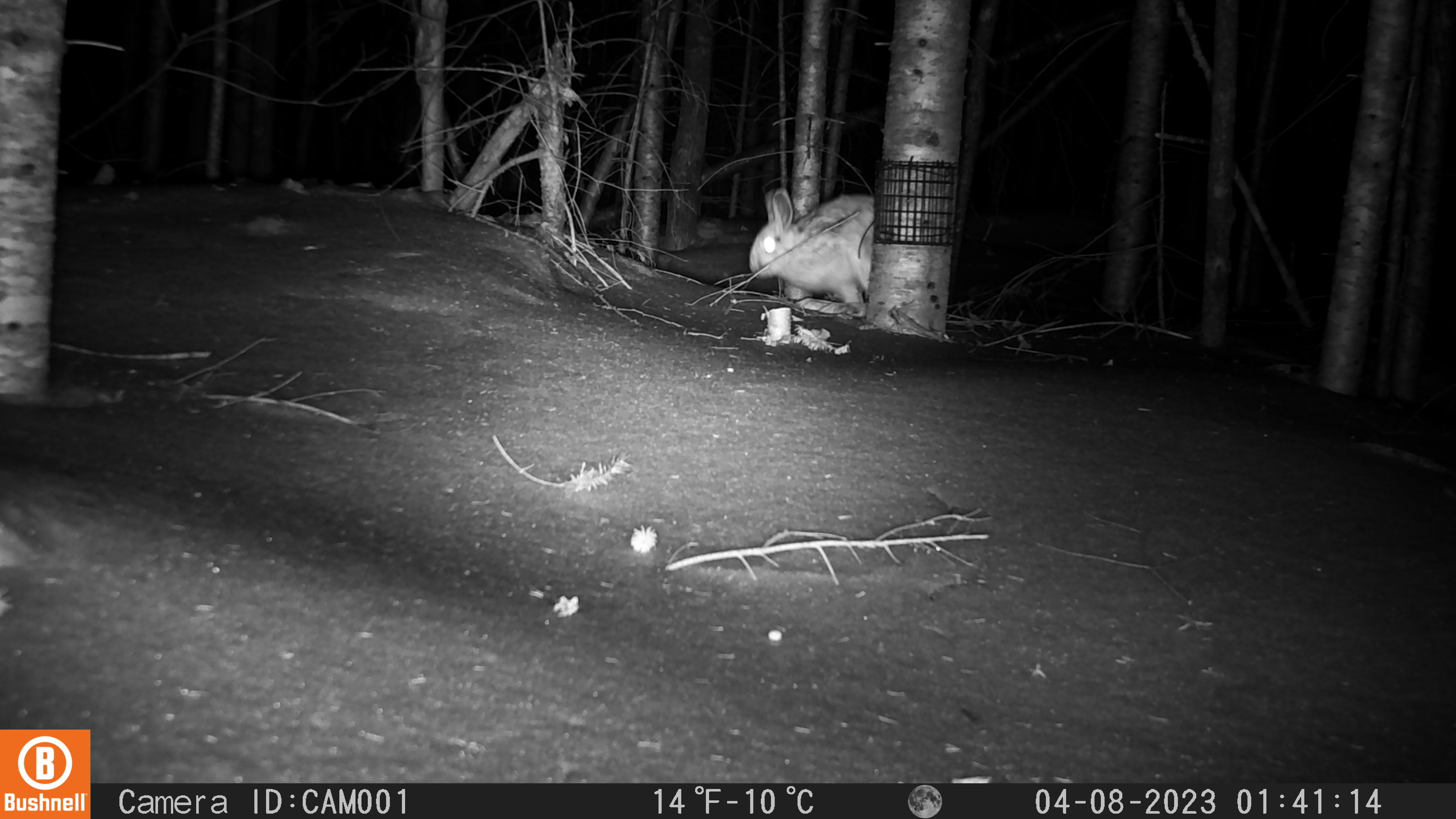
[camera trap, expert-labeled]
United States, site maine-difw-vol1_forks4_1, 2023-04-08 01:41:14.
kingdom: Animalia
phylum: Chordata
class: Mammalia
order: Lagomorpha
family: Leporidae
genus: Lepus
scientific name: Lepus americanus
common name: snowshoe hare